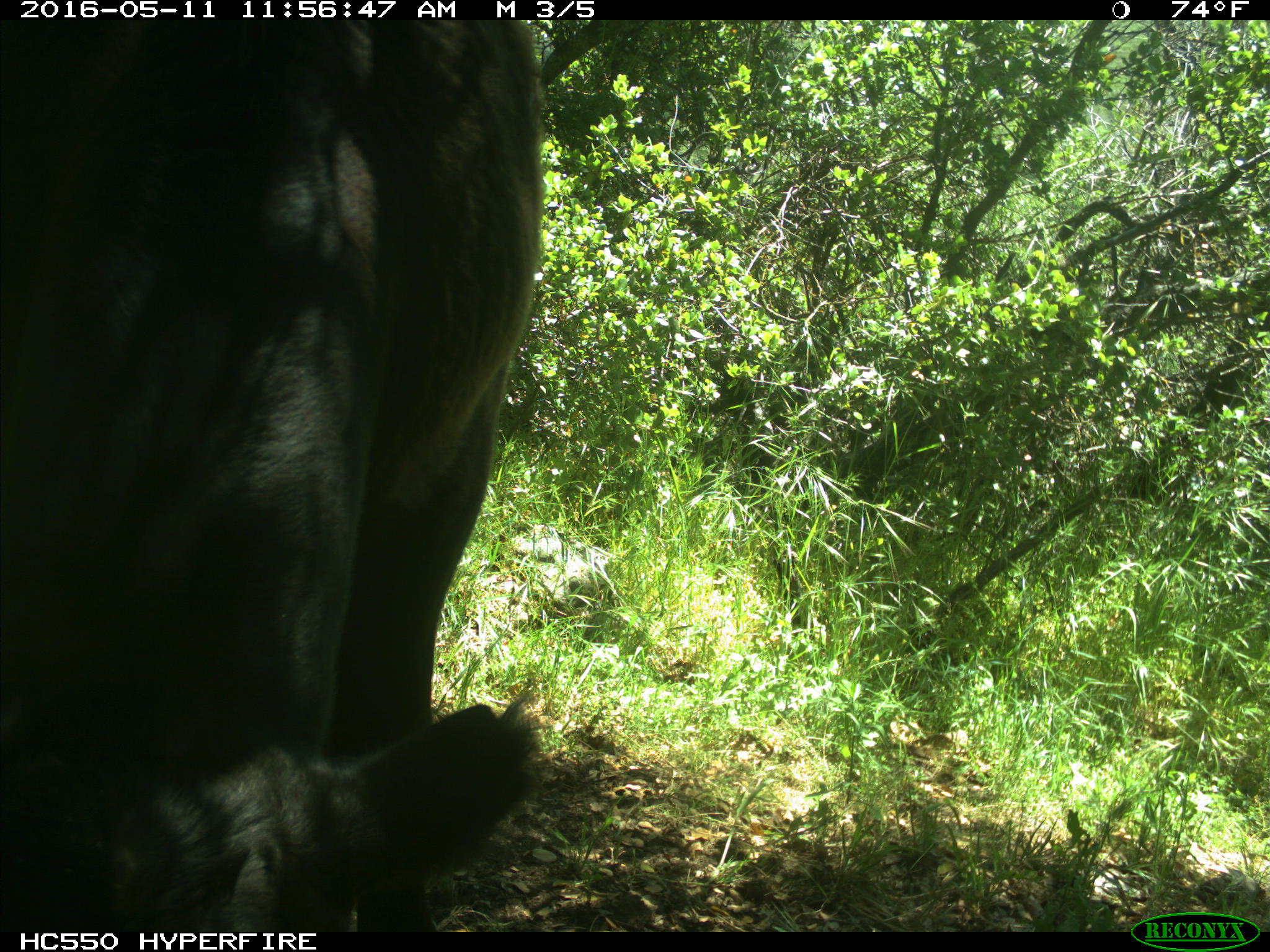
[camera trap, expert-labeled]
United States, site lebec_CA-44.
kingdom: Animalia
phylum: Chordata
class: Mammalia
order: Artiodactyla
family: Bovidae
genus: Bos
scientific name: Bos taurus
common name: domestic cow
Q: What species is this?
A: Bos taurus (domestic cow).